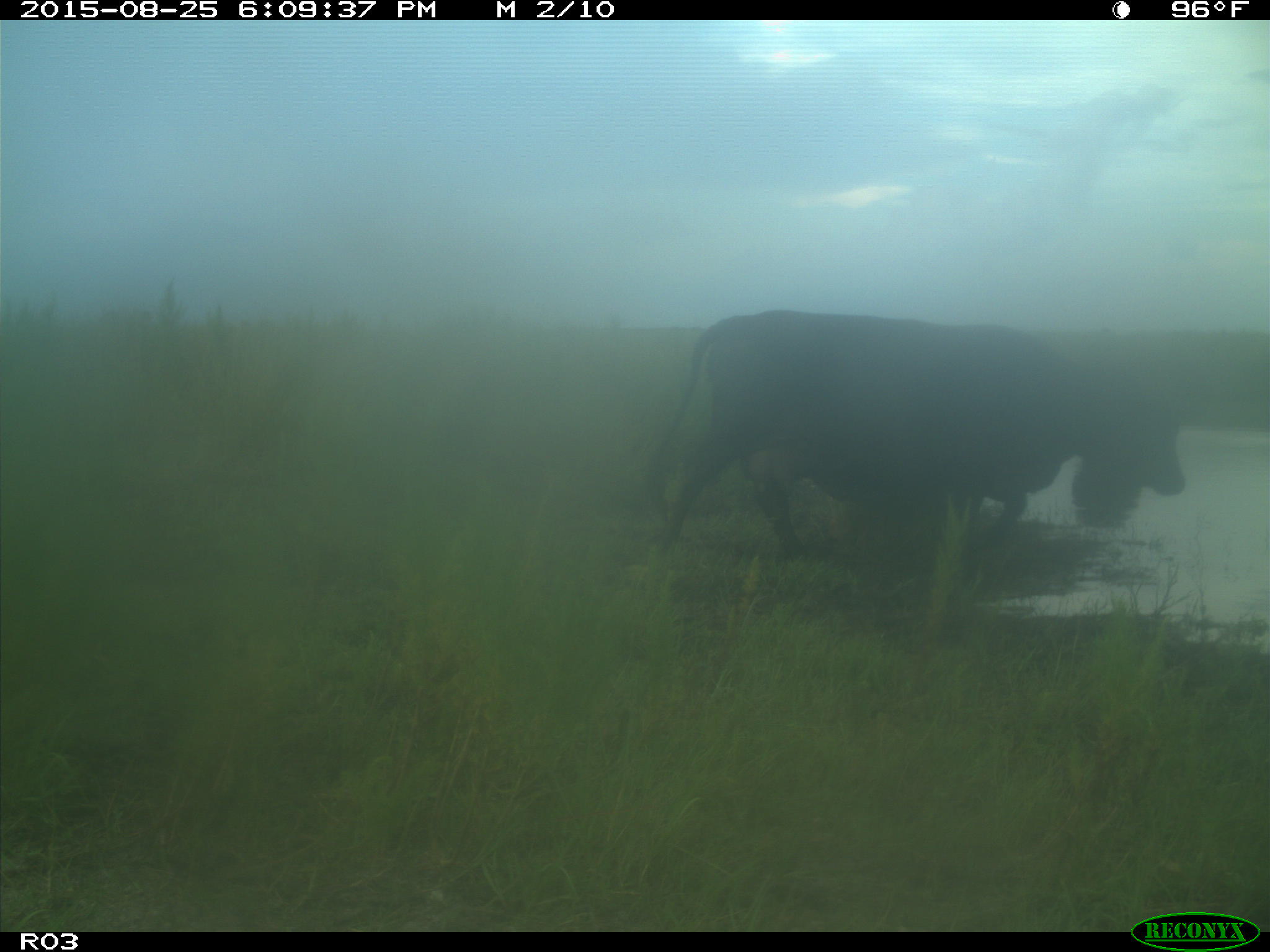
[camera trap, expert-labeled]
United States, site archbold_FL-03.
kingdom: Animalia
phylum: Chordata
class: Mammalia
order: Artiodactyla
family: Bovidae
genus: Bos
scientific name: Bos taurus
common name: domestic cow